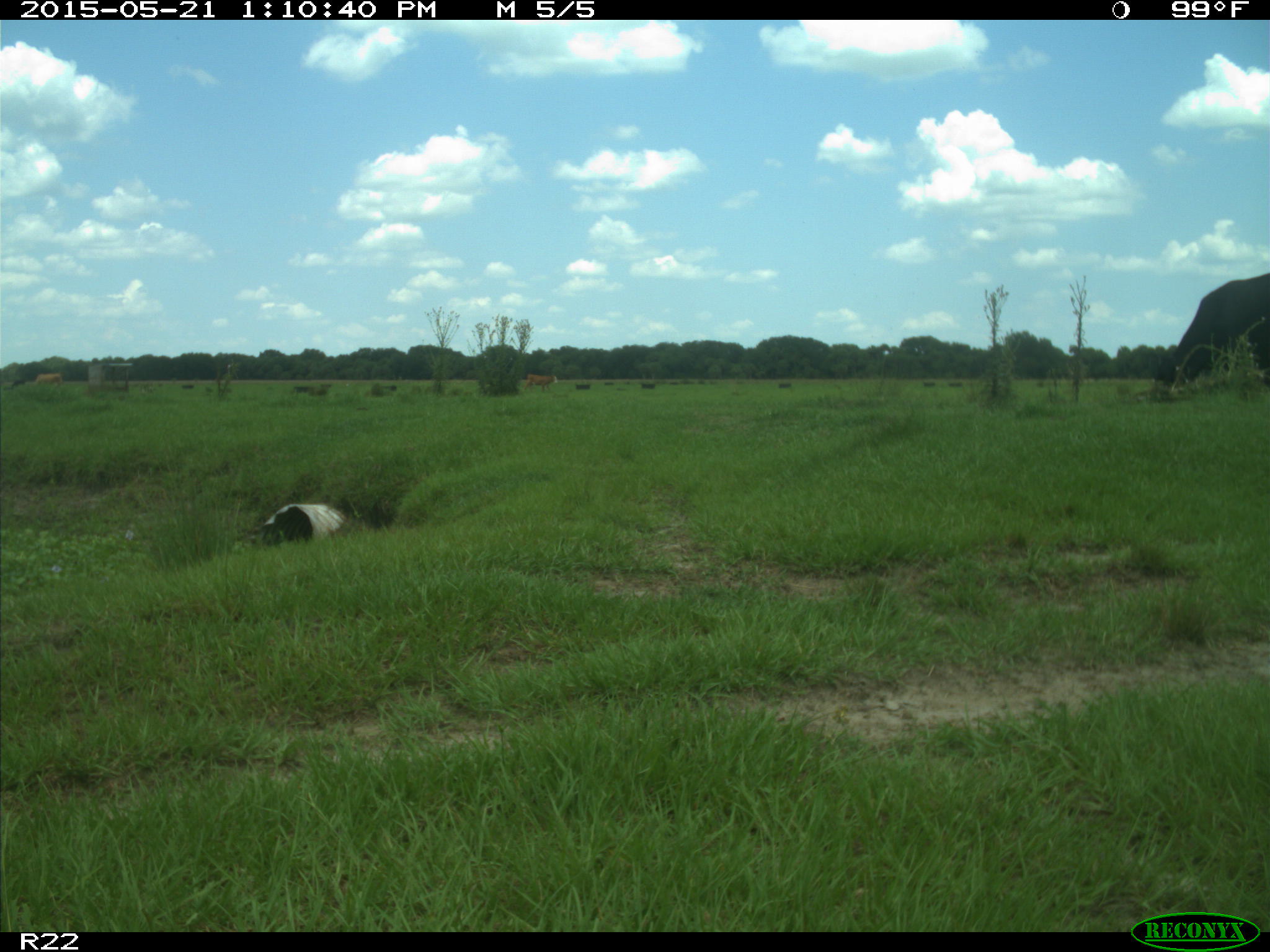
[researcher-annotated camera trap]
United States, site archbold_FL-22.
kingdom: Animalia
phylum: Chordata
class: Mammalia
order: Artiodactyla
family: Bovidae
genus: Bos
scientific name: Bos taurus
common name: domestic cow